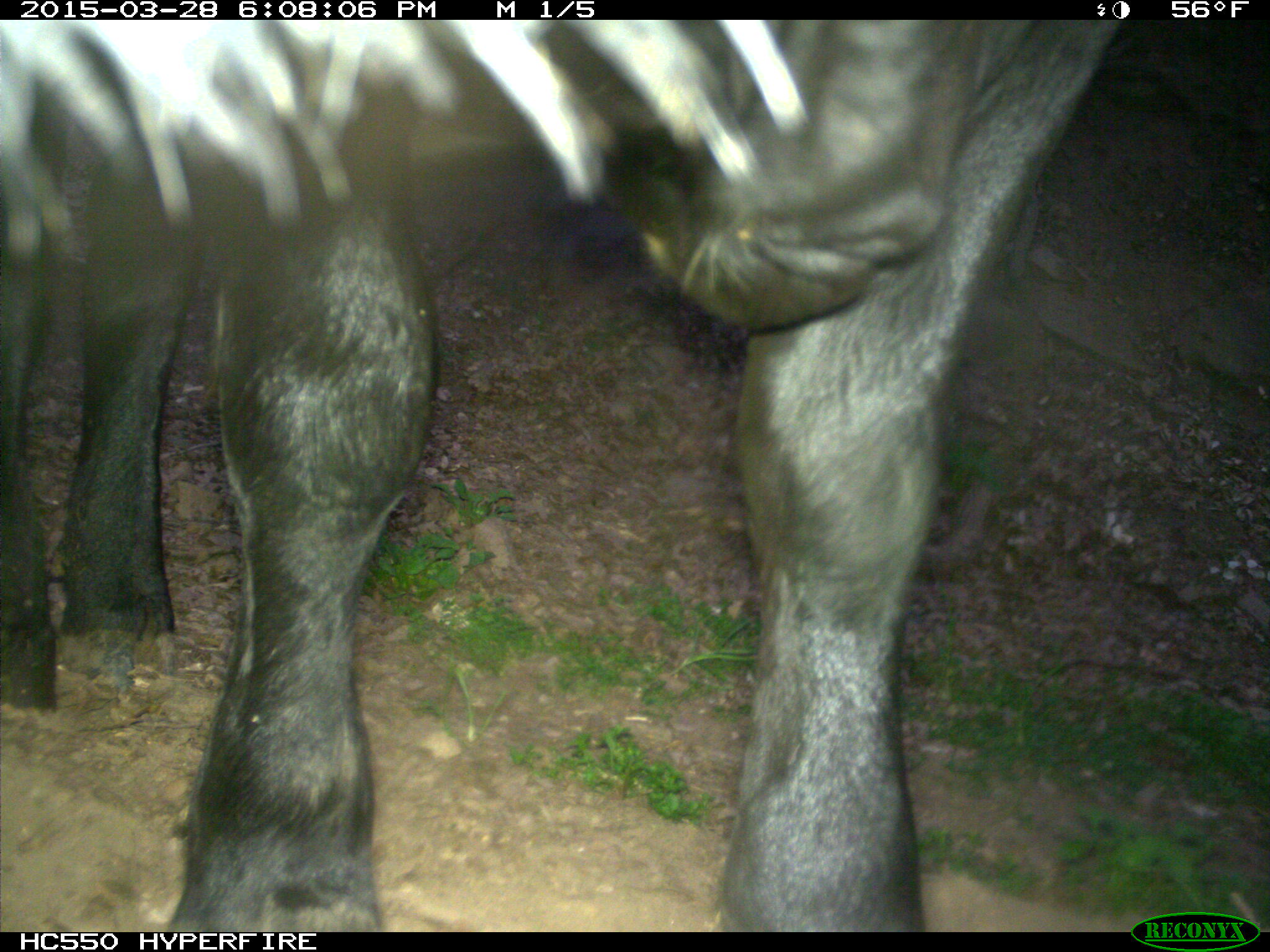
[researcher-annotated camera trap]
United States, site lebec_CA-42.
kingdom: Animalia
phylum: Chordata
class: Mammalia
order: Artiodactyla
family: Bovidae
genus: Bos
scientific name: Bos taurus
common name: domestic cow